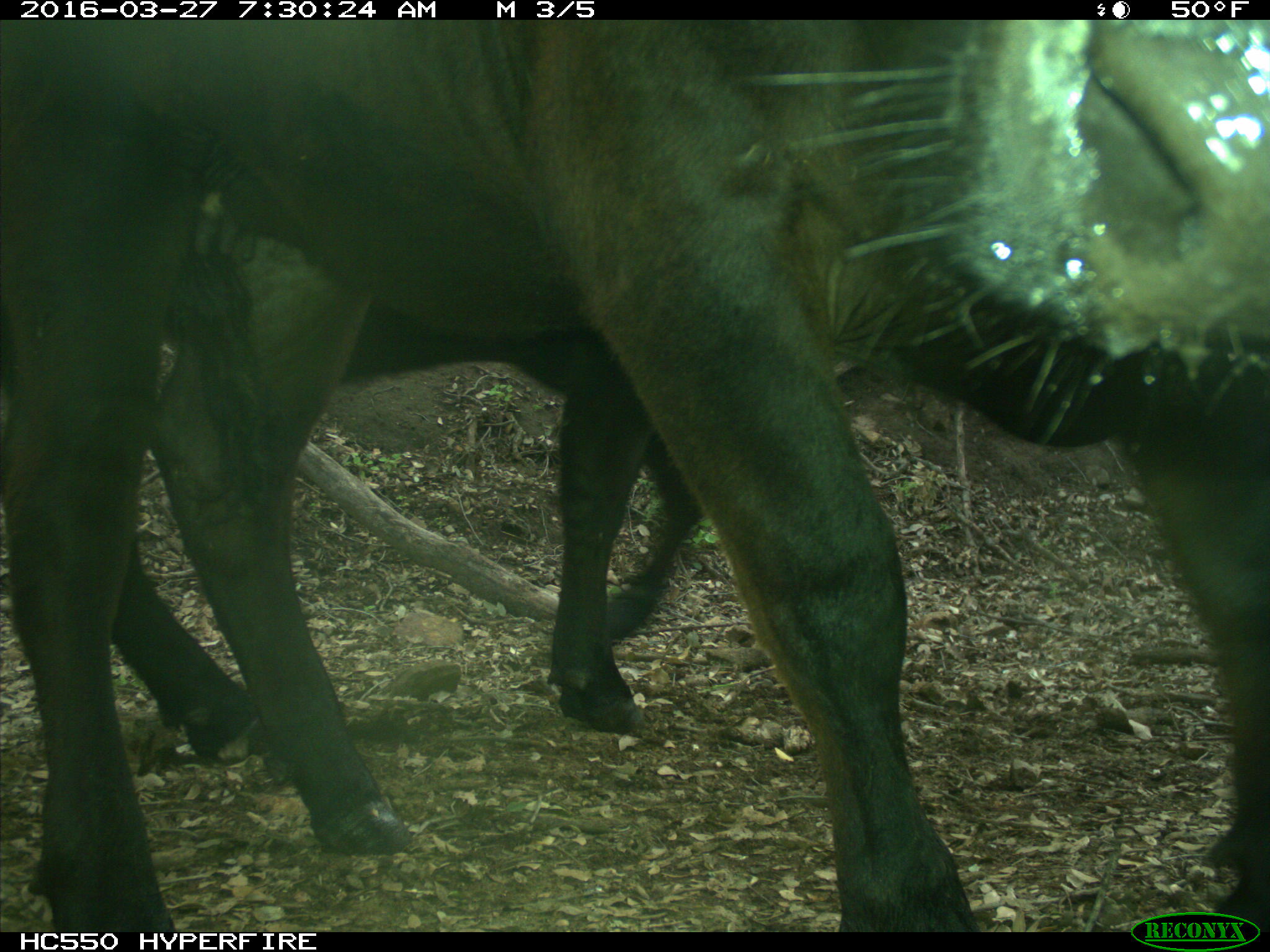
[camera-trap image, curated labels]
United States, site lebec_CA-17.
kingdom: Animalia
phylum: Chordata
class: Mammalia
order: Artiodactyla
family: Bovidae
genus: Bos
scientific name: Bos taurus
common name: domestic cow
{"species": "Bos taurus (domestic cow)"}